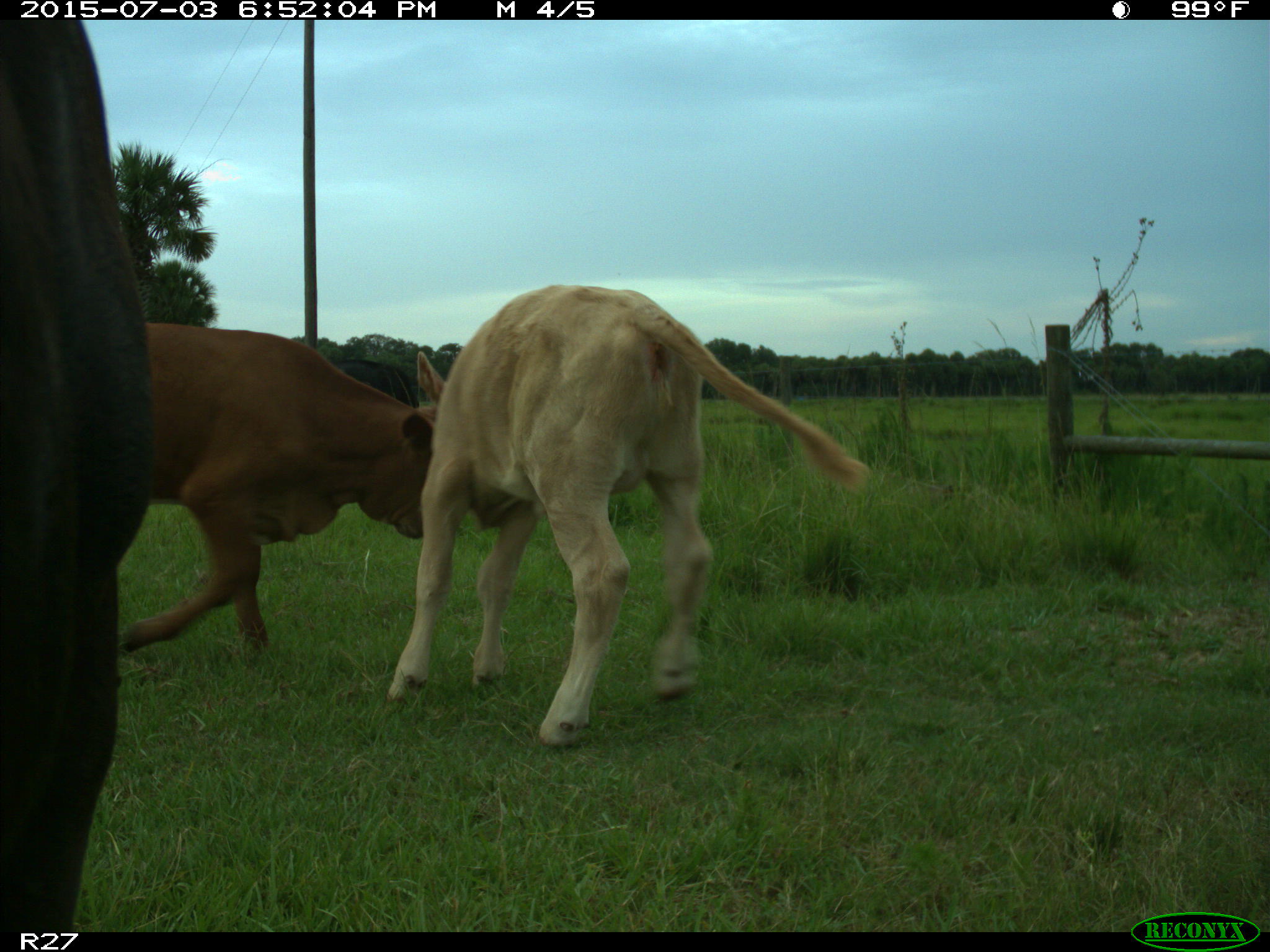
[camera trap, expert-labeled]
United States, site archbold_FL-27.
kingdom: Animalia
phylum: Chordata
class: Mammalia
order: Artiodactyla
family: Bovidae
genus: Bos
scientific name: Bos taurus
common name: domestic cow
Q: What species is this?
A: Bos taurus (domestic cow).